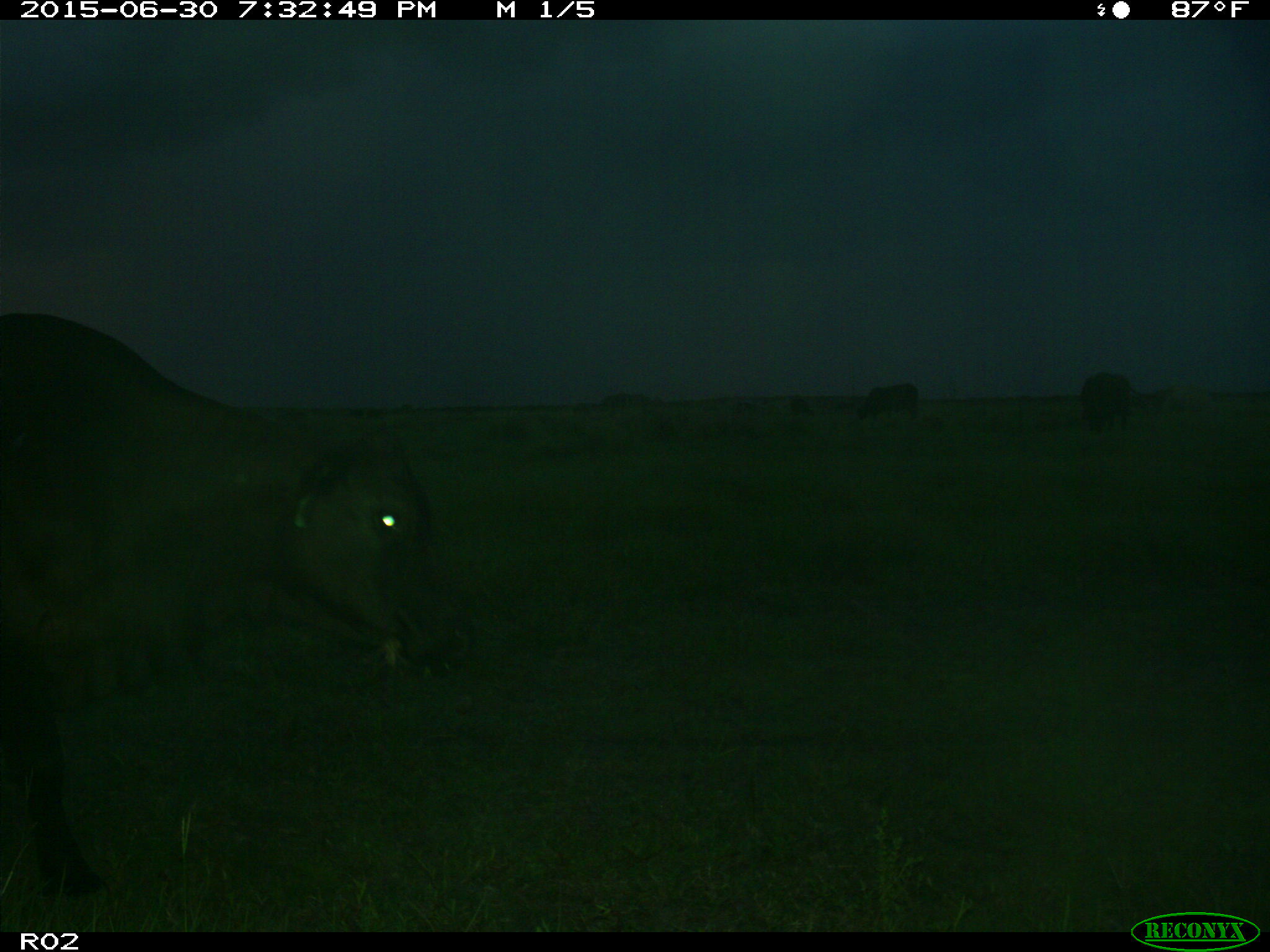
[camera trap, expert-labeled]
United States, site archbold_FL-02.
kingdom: Animalia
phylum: Chordata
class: Mammalia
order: Artiodactyla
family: Bovidae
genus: Bos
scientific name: Bos taurus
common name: domestic cow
Bos taurus (domestic cow).